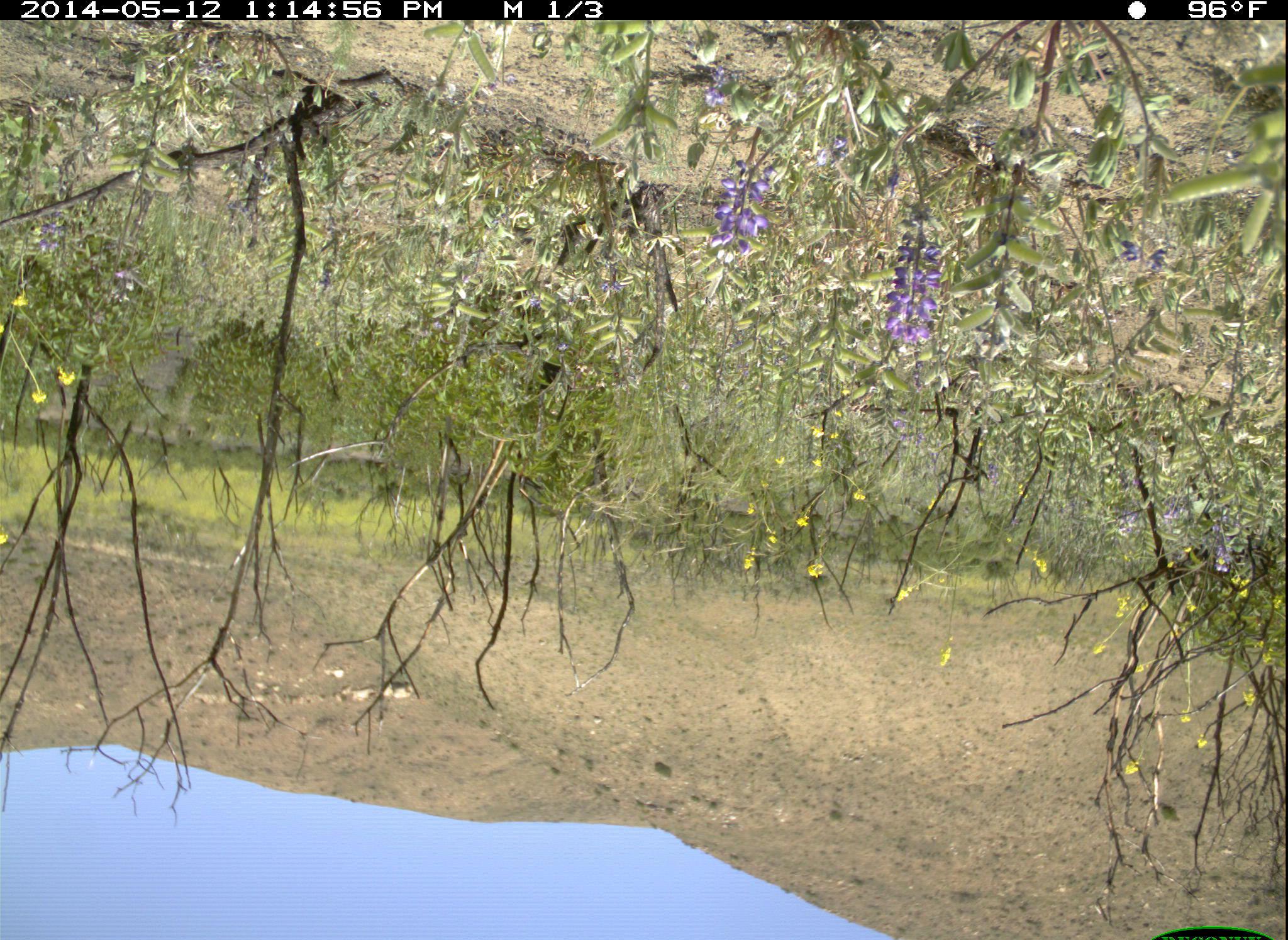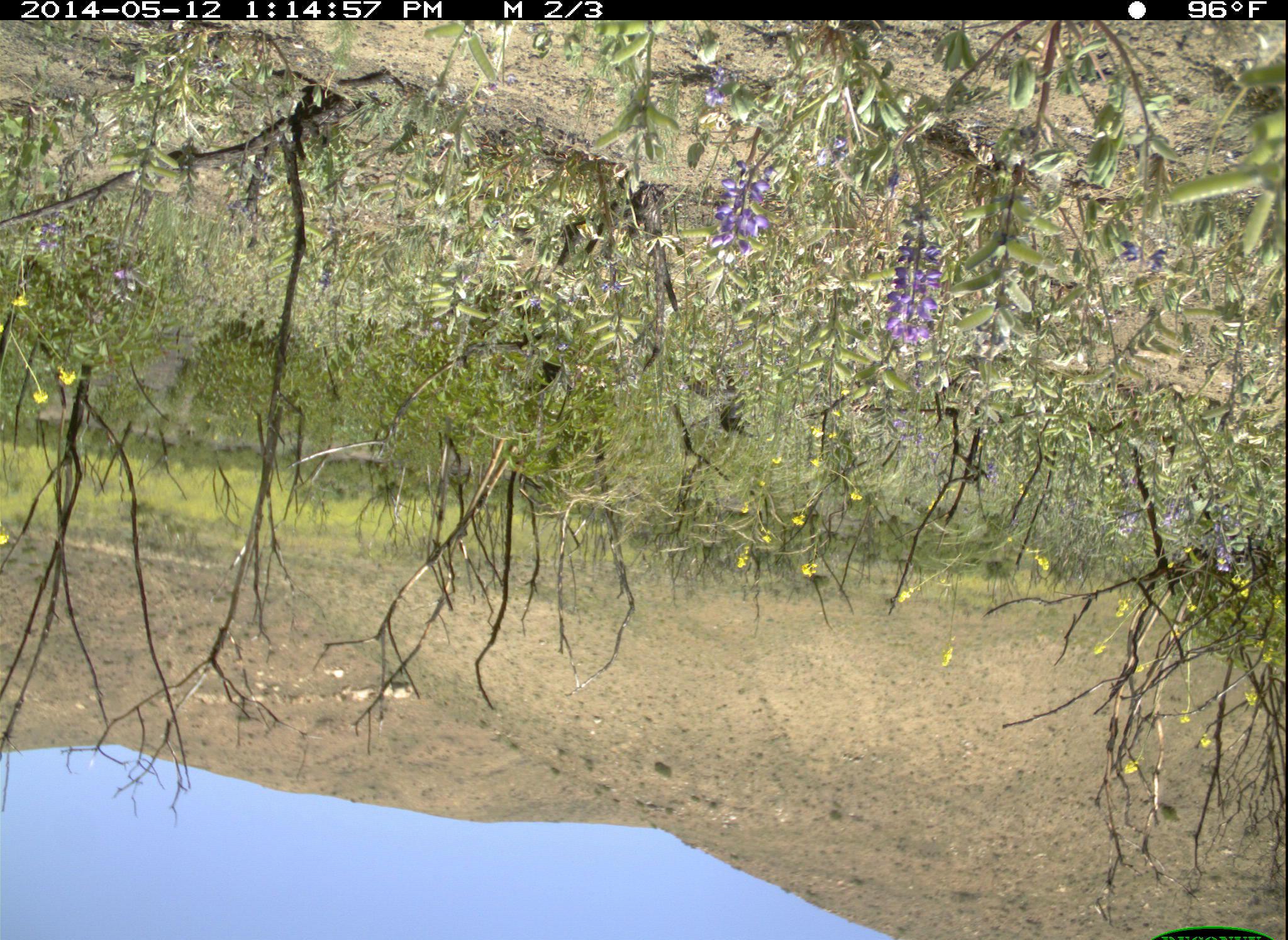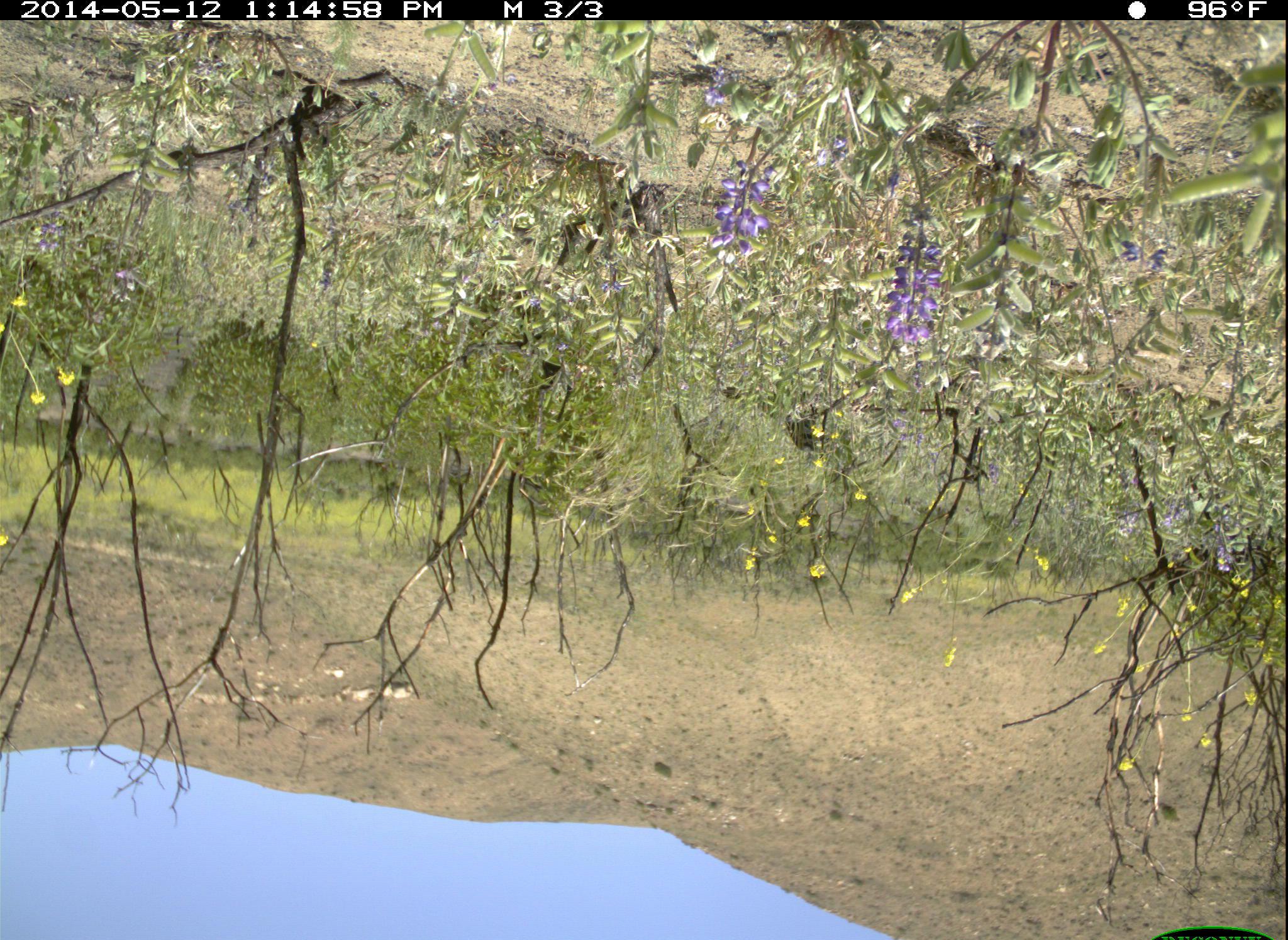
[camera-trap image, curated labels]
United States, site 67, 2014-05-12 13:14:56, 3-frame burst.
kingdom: Animalia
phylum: Chordata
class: Aves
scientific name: Aves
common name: bird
Bird (Aves).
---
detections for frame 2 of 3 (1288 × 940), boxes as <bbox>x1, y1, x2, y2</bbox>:
bird: <bbox>682, 335, 752, 443</bbox>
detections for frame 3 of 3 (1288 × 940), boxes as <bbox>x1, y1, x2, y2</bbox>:
bird: <bbox>706, 371, 837, 452</bbox>